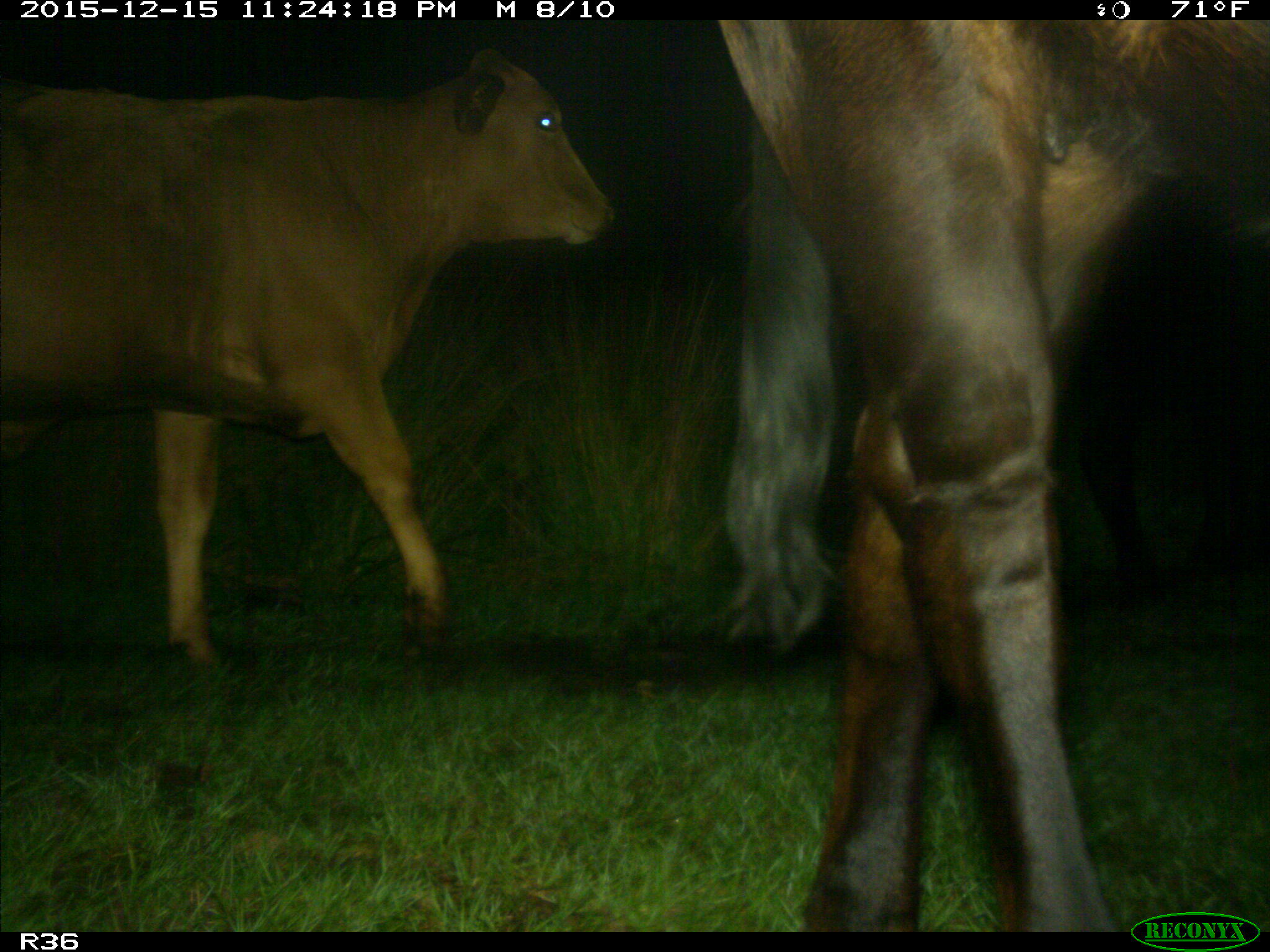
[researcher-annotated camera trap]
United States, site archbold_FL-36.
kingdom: Animalia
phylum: Chordata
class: Mammalia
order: Artiodactyla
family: Bovidae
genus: Bos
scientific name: Bos taurus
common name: domestic cow